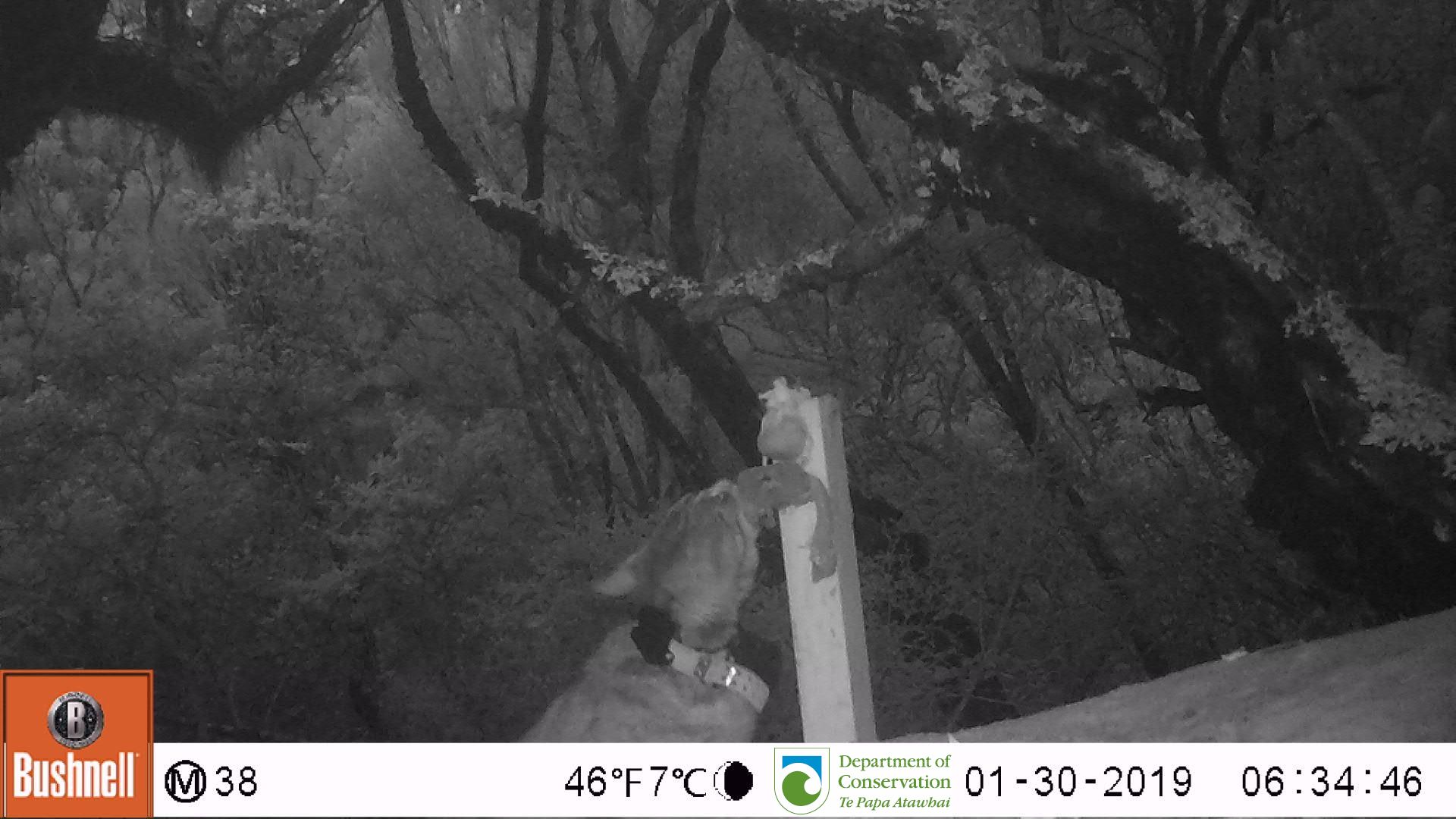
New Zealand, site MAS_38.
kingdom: Animalia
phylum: Chordata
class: Mammalia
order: Carnivora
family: Felidae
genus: Felis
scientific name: Felis catus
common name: domestic cat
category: cat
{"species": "cat (domestic cat) (Felis catus)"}